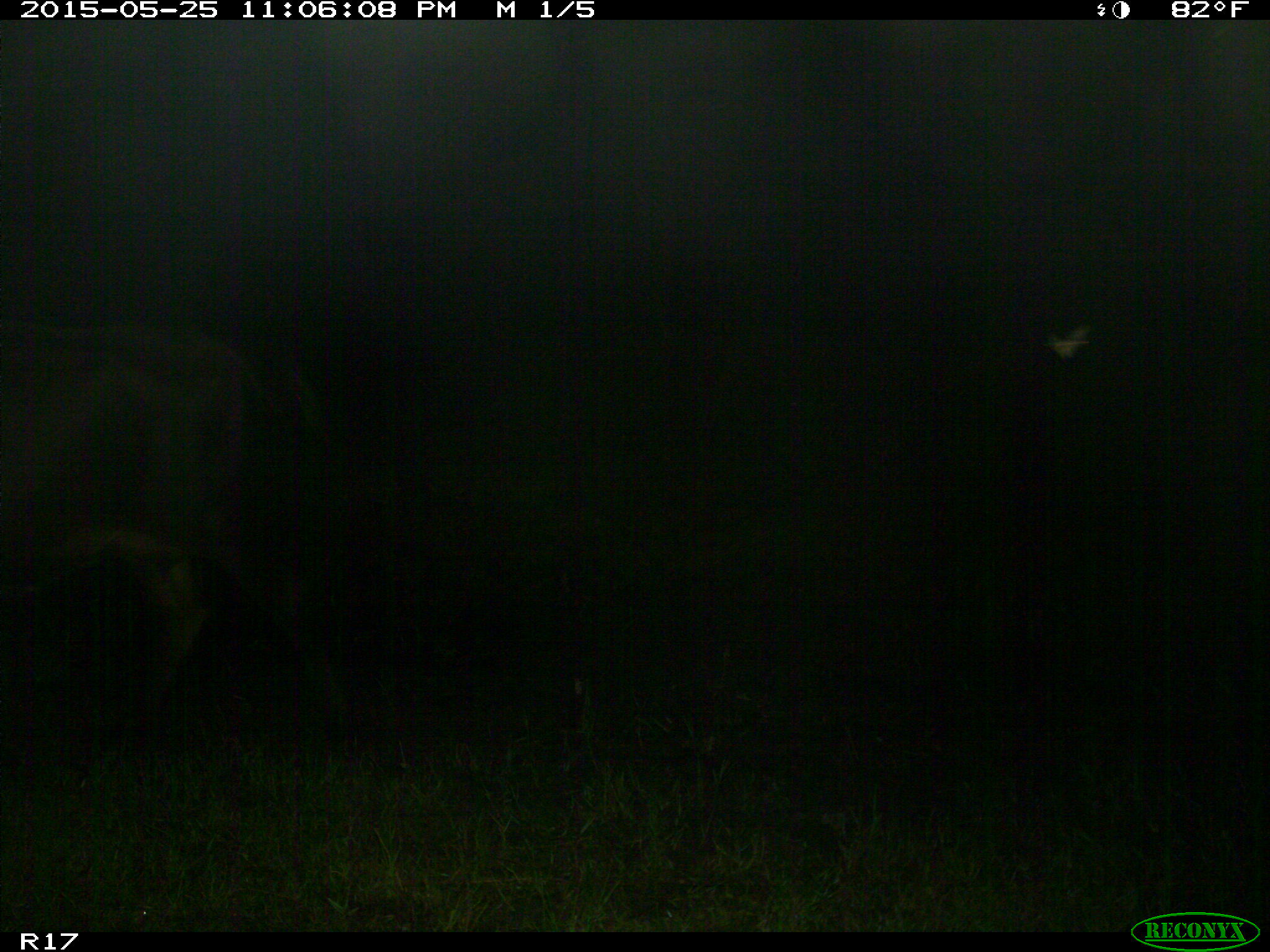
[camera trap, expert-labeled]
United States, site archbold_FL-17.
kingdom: Animalia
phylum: Chordata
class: Mammalia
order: Artiodactyla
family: Bovidae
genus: Bos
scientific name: Bos taurus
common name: domestic cow